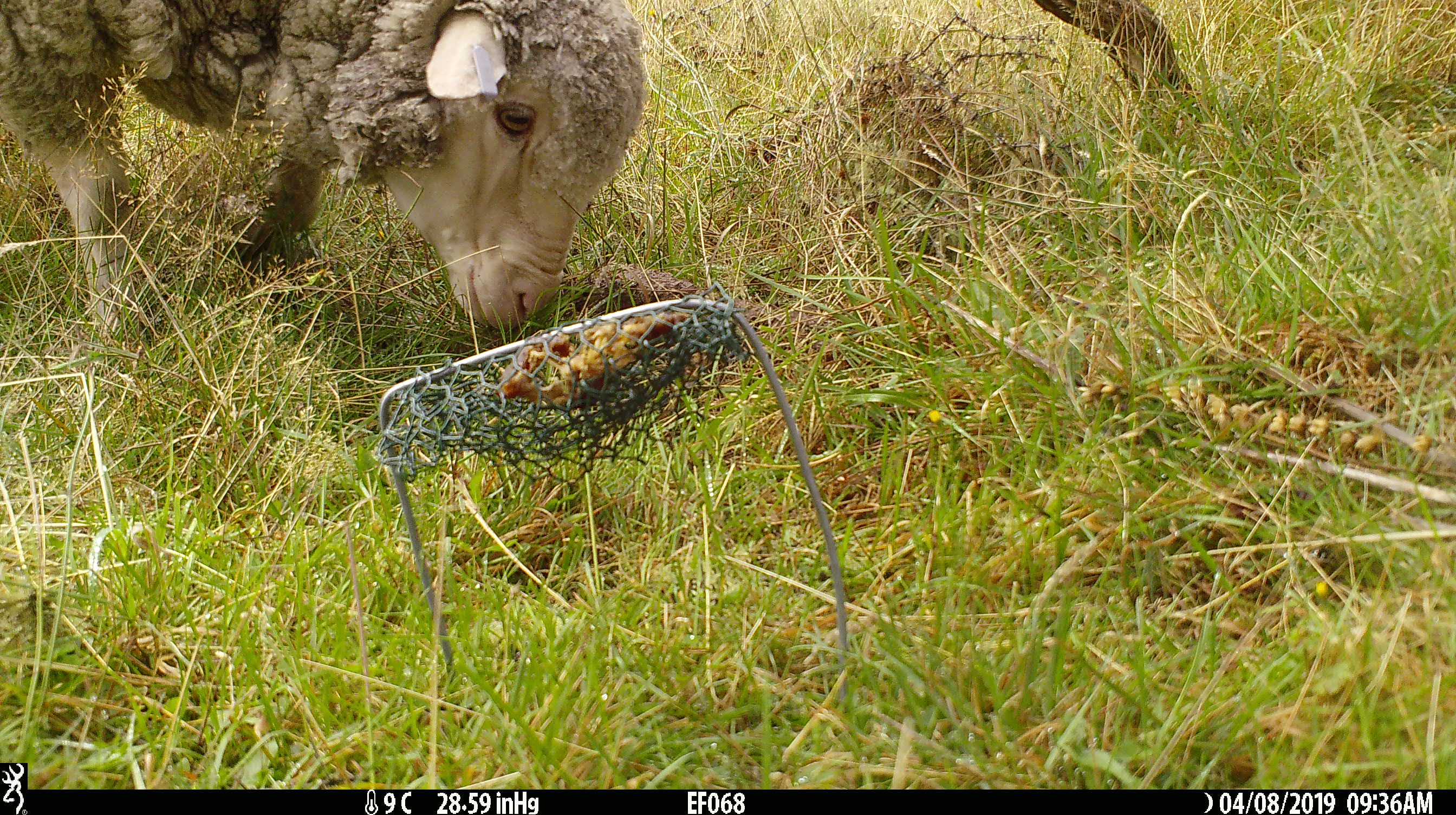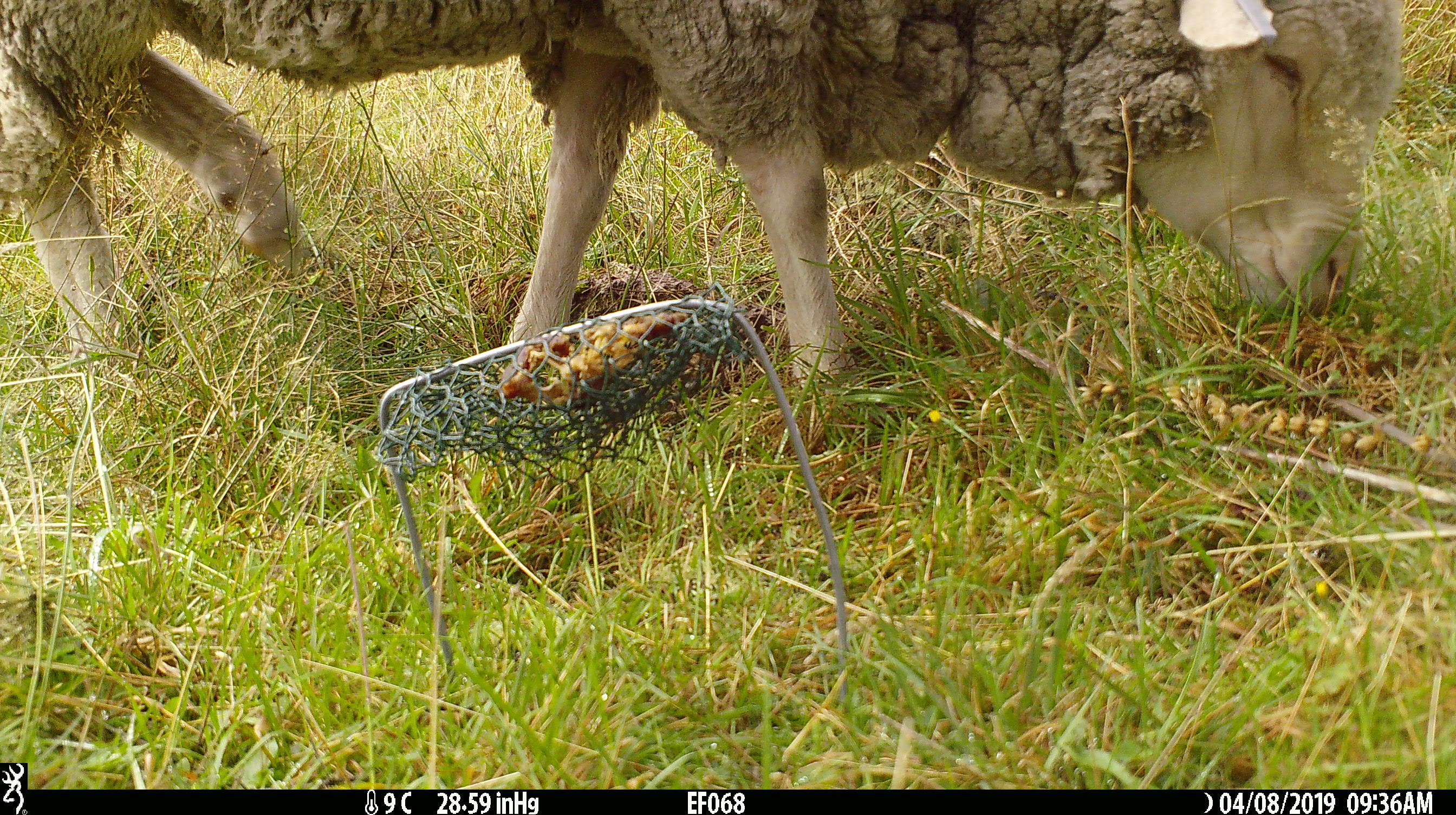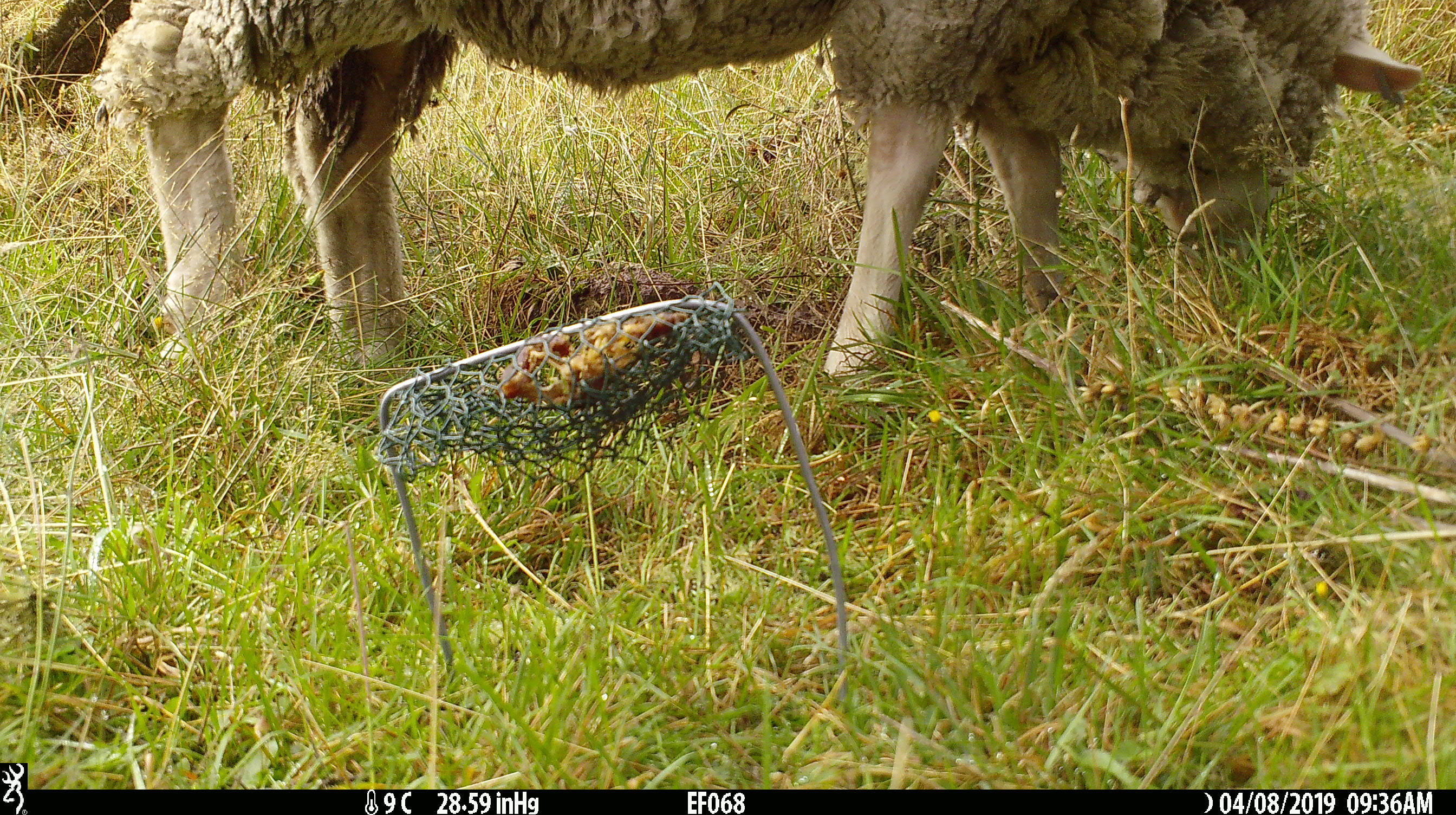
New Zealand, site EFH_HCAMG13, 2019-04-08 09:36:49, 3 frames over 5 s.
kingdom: Animalia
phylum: Chordata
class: Mammalia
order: Artiodactyla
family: Bovidae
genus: Ovis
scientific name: Ovis aries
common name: domestic sheep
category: sheep